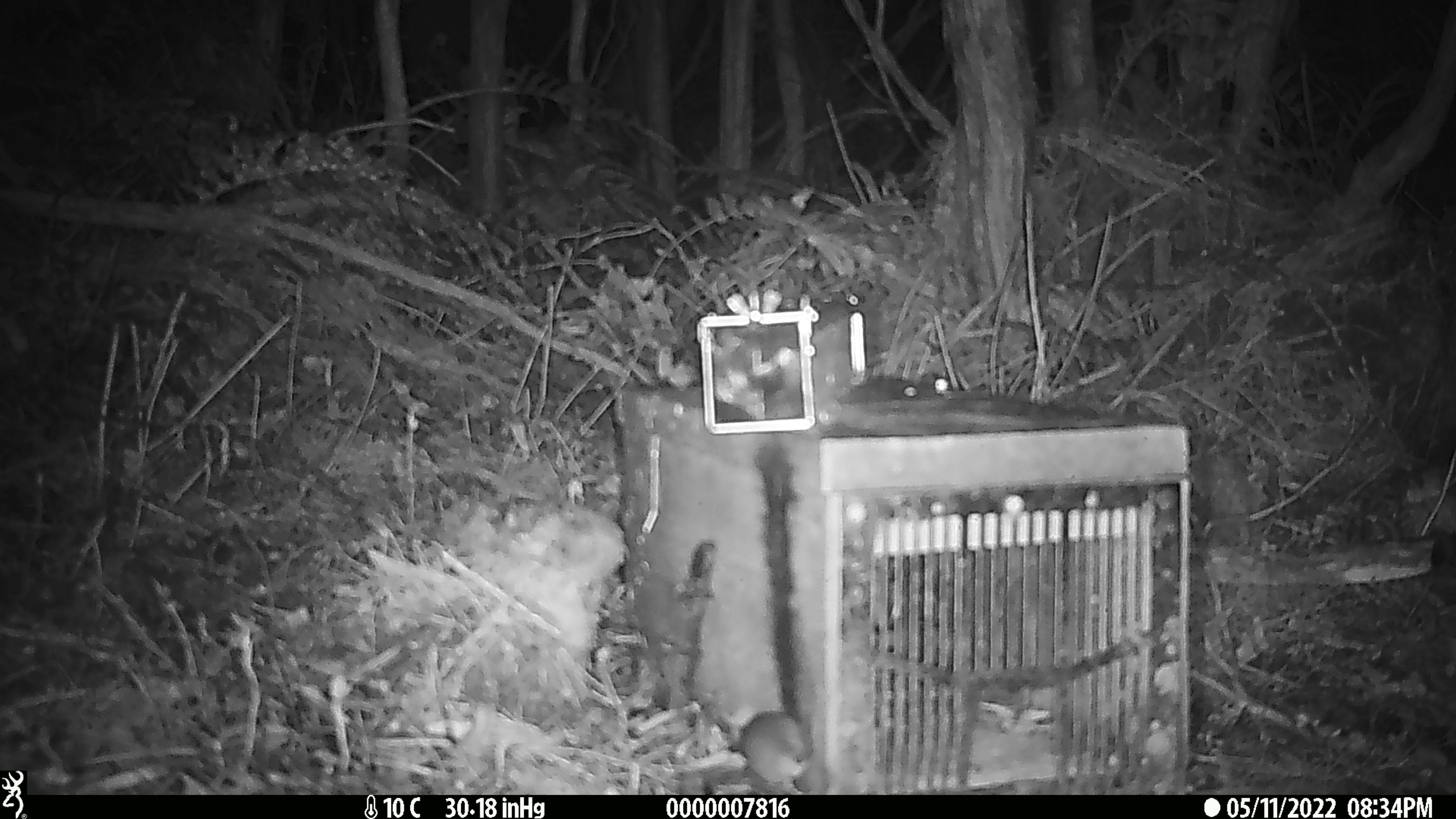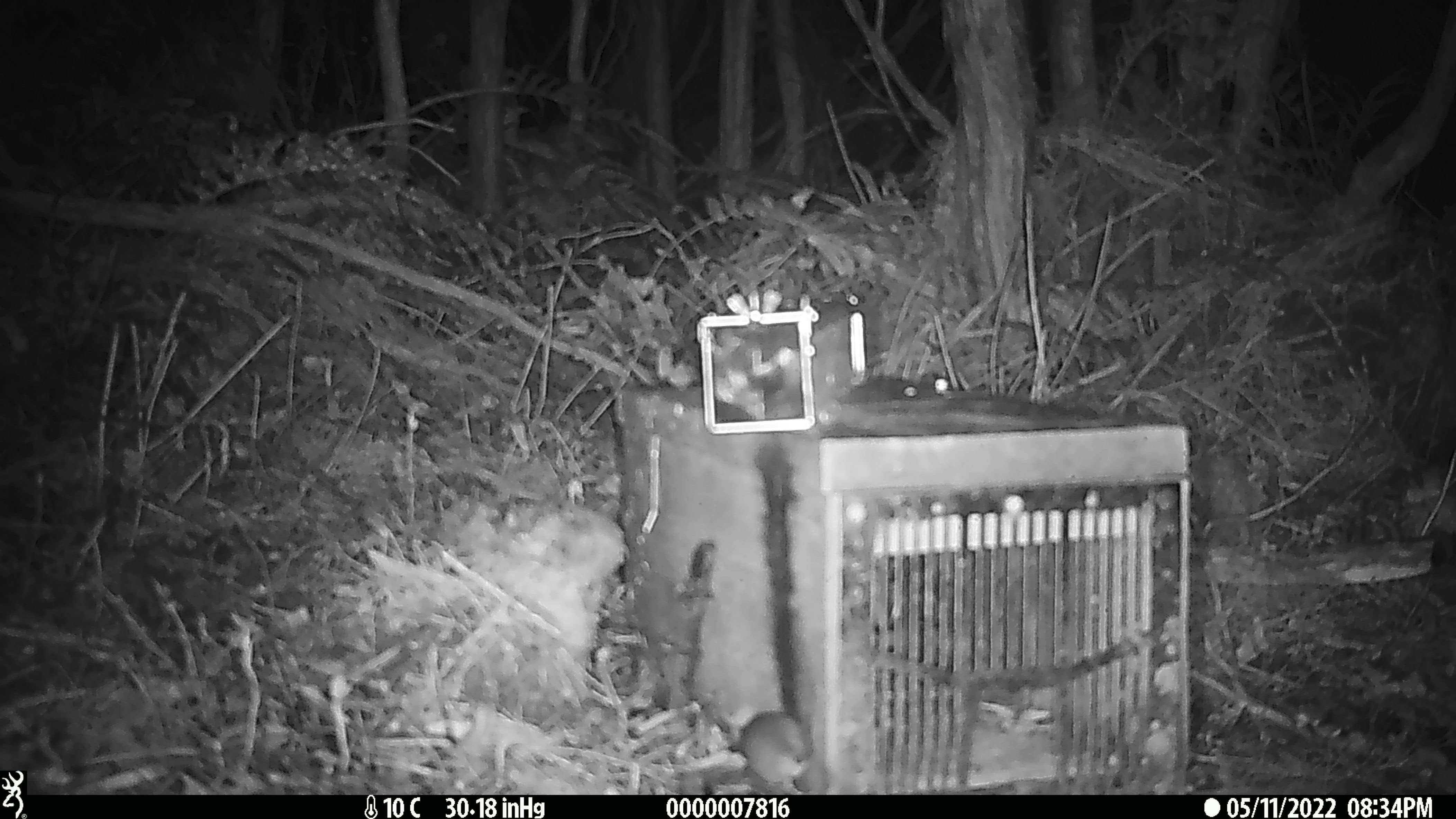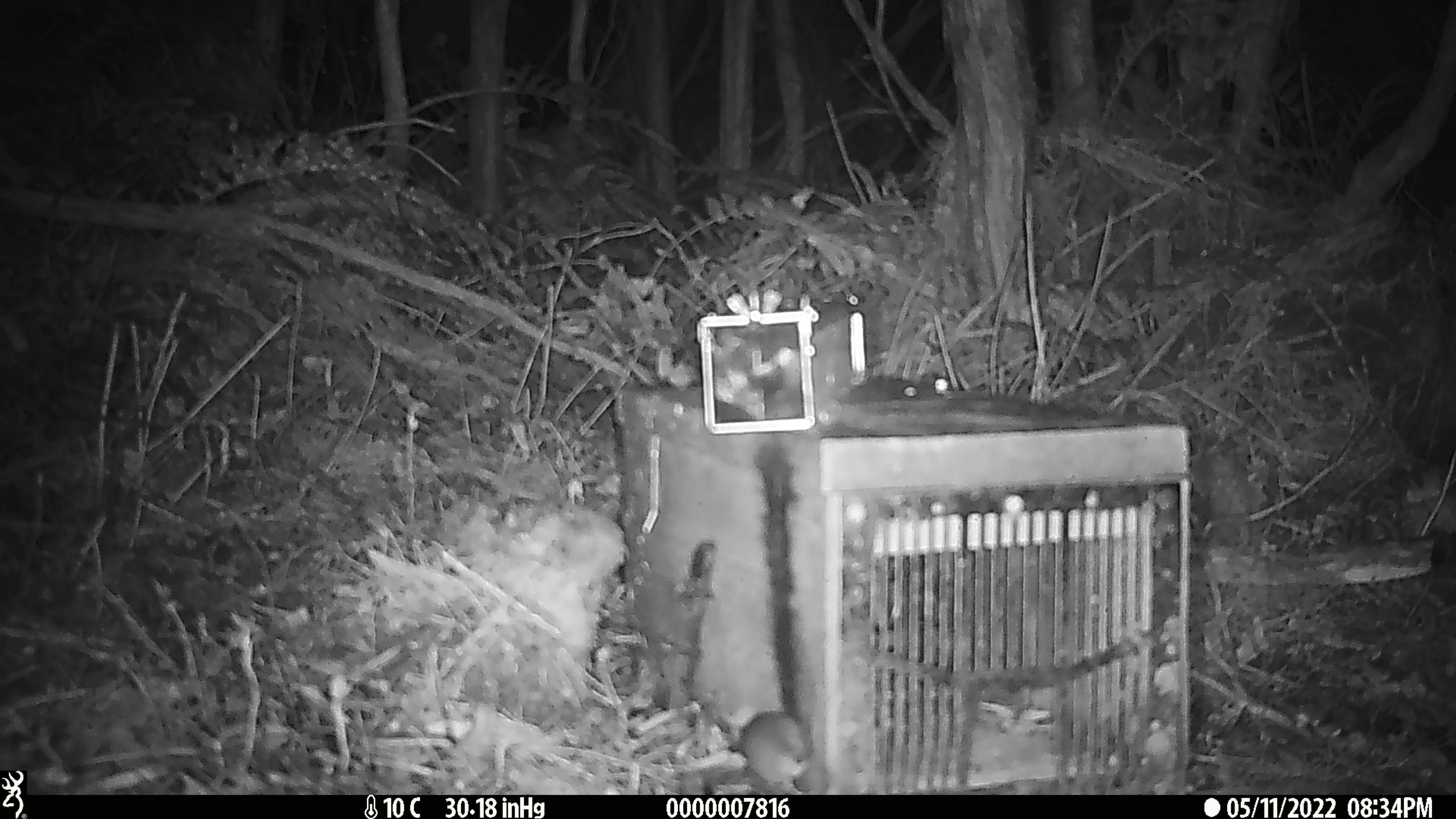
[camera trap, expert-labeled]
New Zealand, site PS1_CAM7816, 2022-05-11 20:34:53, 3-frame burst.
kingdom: Animalia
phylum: Chordata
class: Mammalia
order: Rodentia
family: Muridae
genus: Mus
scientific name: Mus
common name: mouse